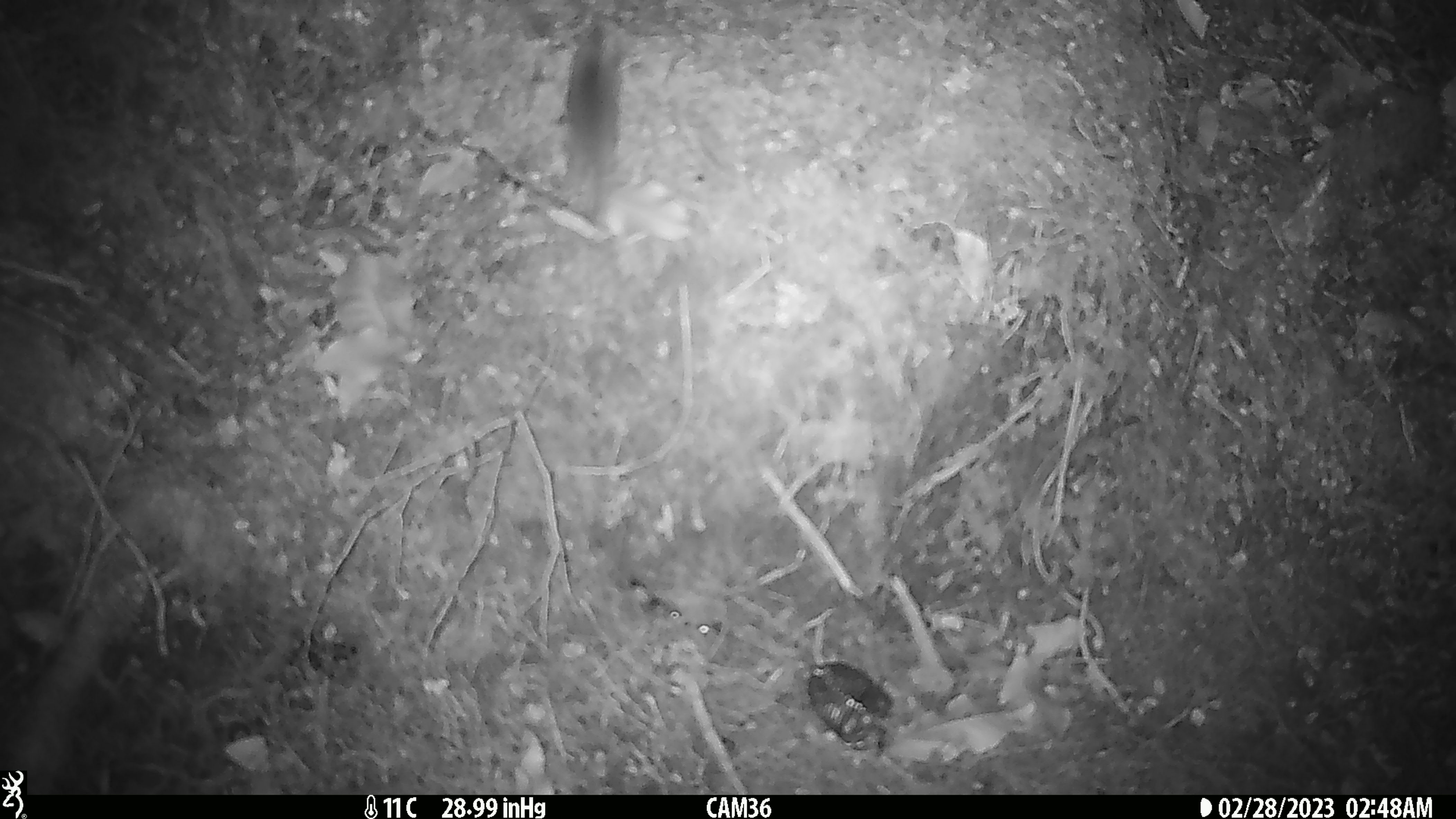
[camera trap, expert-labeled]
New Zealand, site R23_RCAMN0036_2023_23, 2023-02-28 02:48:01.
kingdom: Animalia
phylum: Chordata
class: Mammalia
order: Rodentia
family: Muridae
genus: Mus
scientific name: Mus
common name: mouse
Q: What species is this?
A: Mouse (Mus).